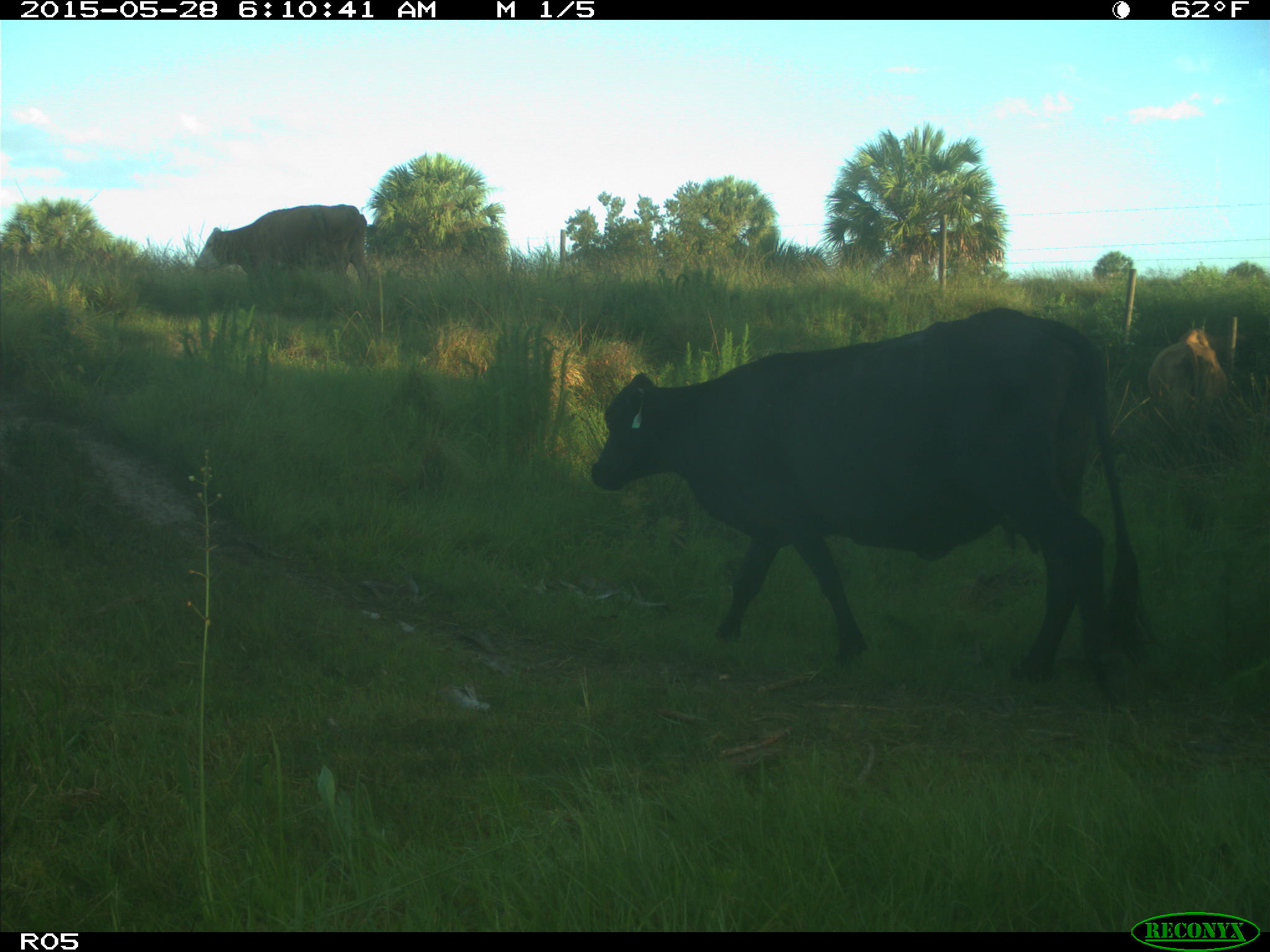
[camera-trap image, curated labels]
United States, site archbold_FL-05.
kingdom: Animalia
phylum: Chordata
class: Mammalia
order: Artiodactyla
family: Bovidae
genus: Bos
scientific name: Bos taurus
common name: domestic cow